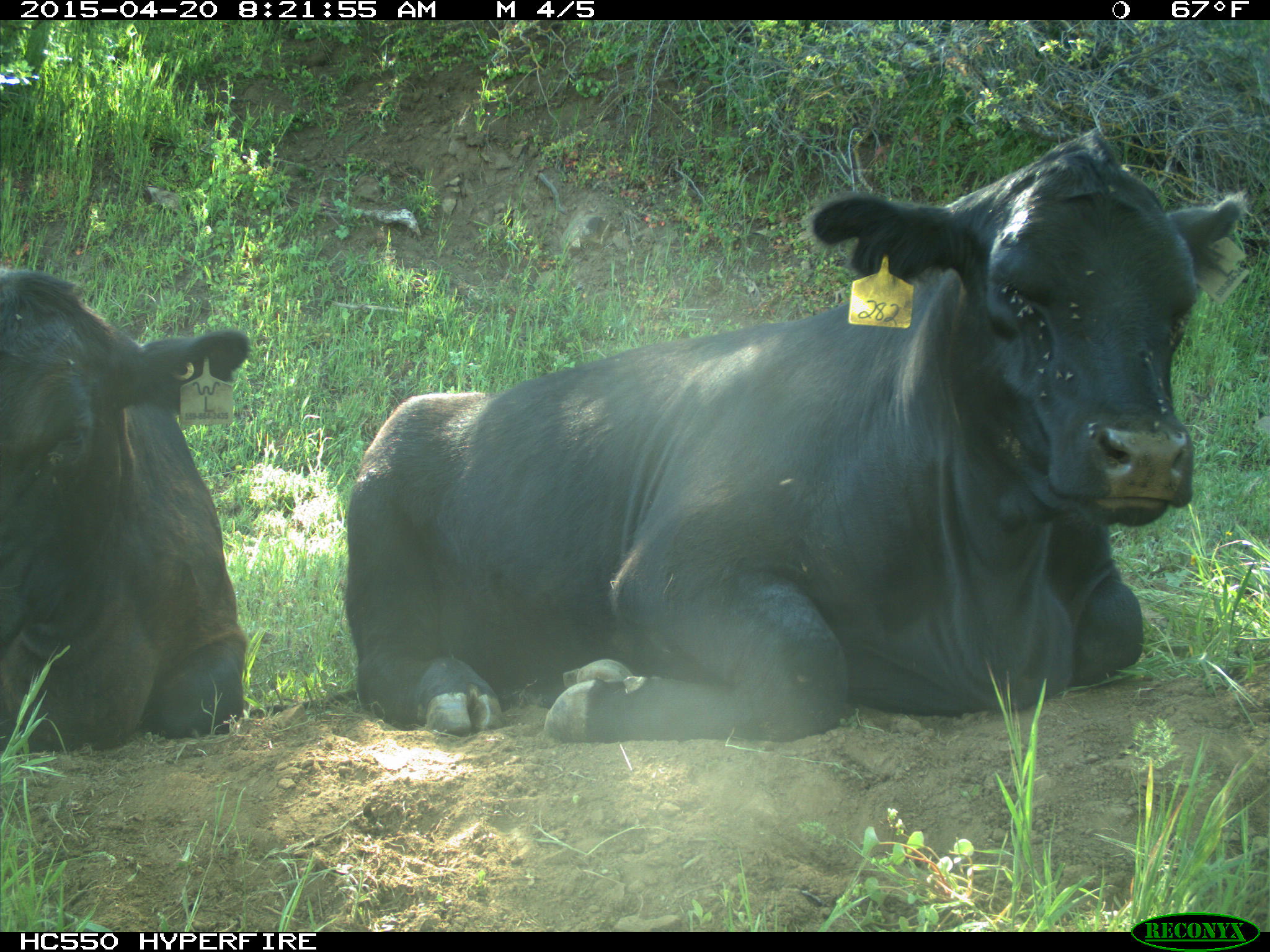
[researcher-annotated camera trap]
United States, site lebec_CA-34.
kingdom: Animalia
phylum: Chordata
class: Mammalia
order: Artiodactyla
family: Bovidae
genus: Bos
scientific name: Bos taurus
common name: domestic cow